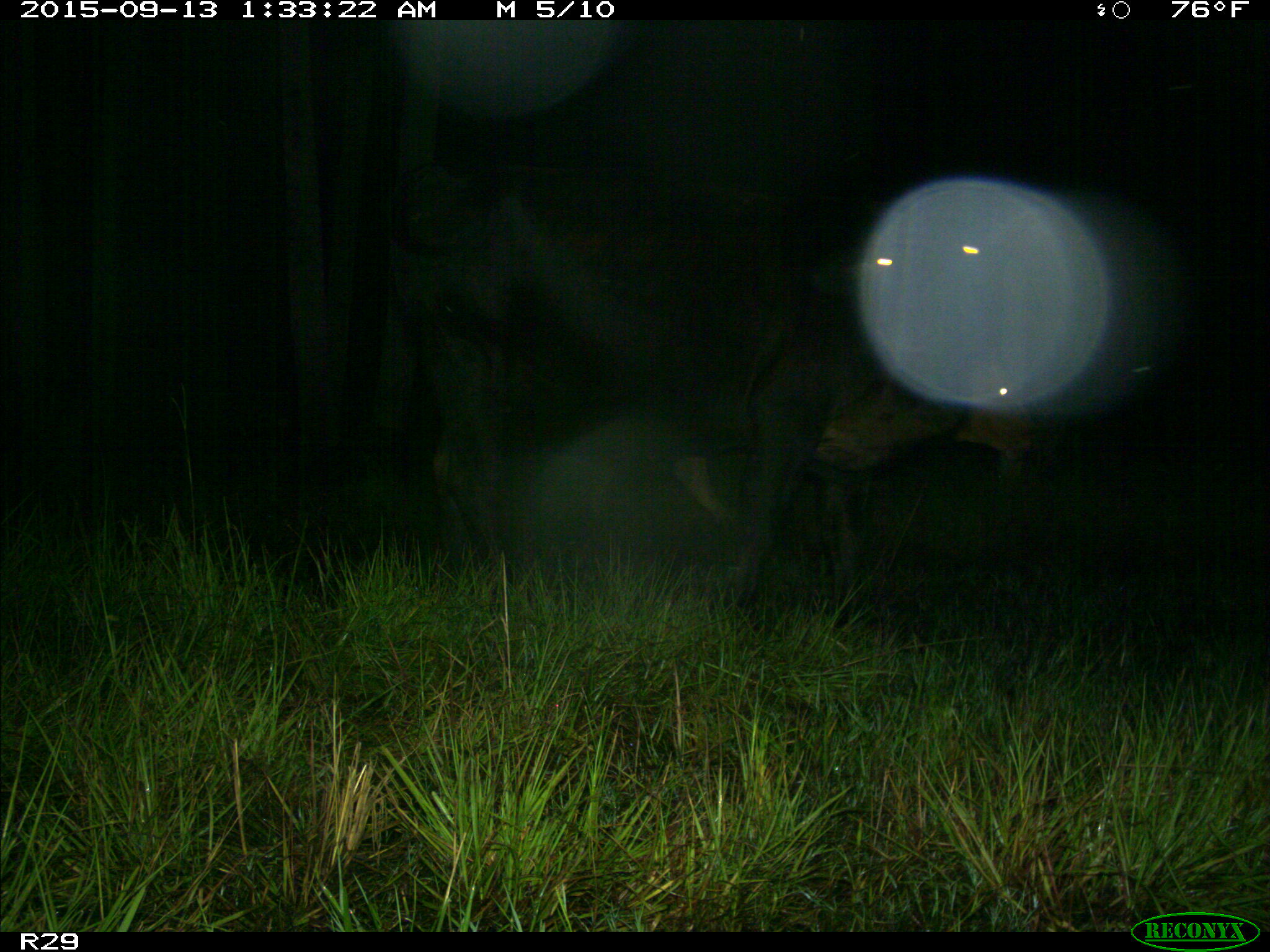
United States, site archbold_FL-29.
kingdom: Animalia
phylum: Chordata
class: Mammalia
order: Artiodactyla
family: Bovidae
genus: Bos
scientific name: Bos taurus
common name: domestic cow